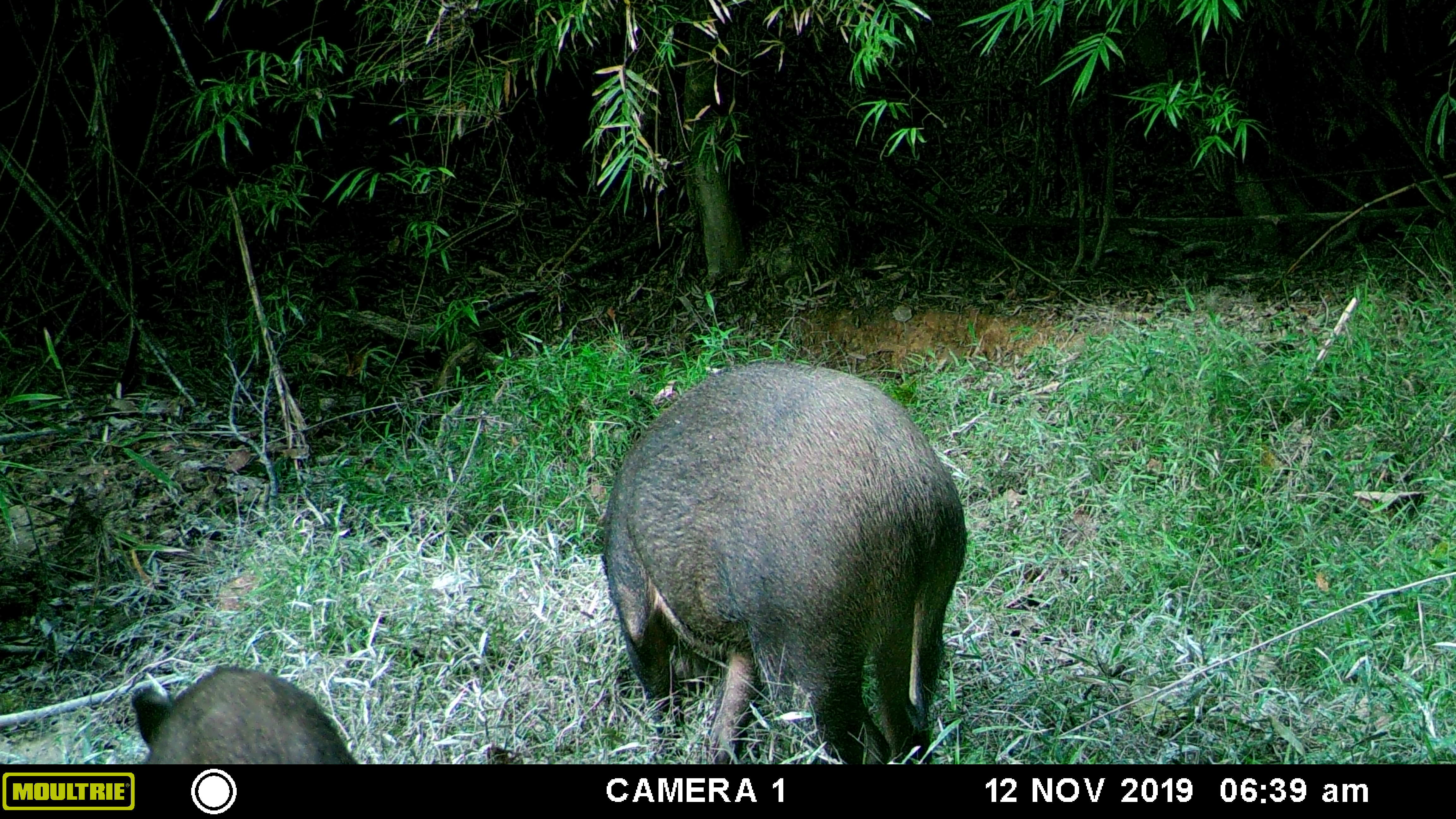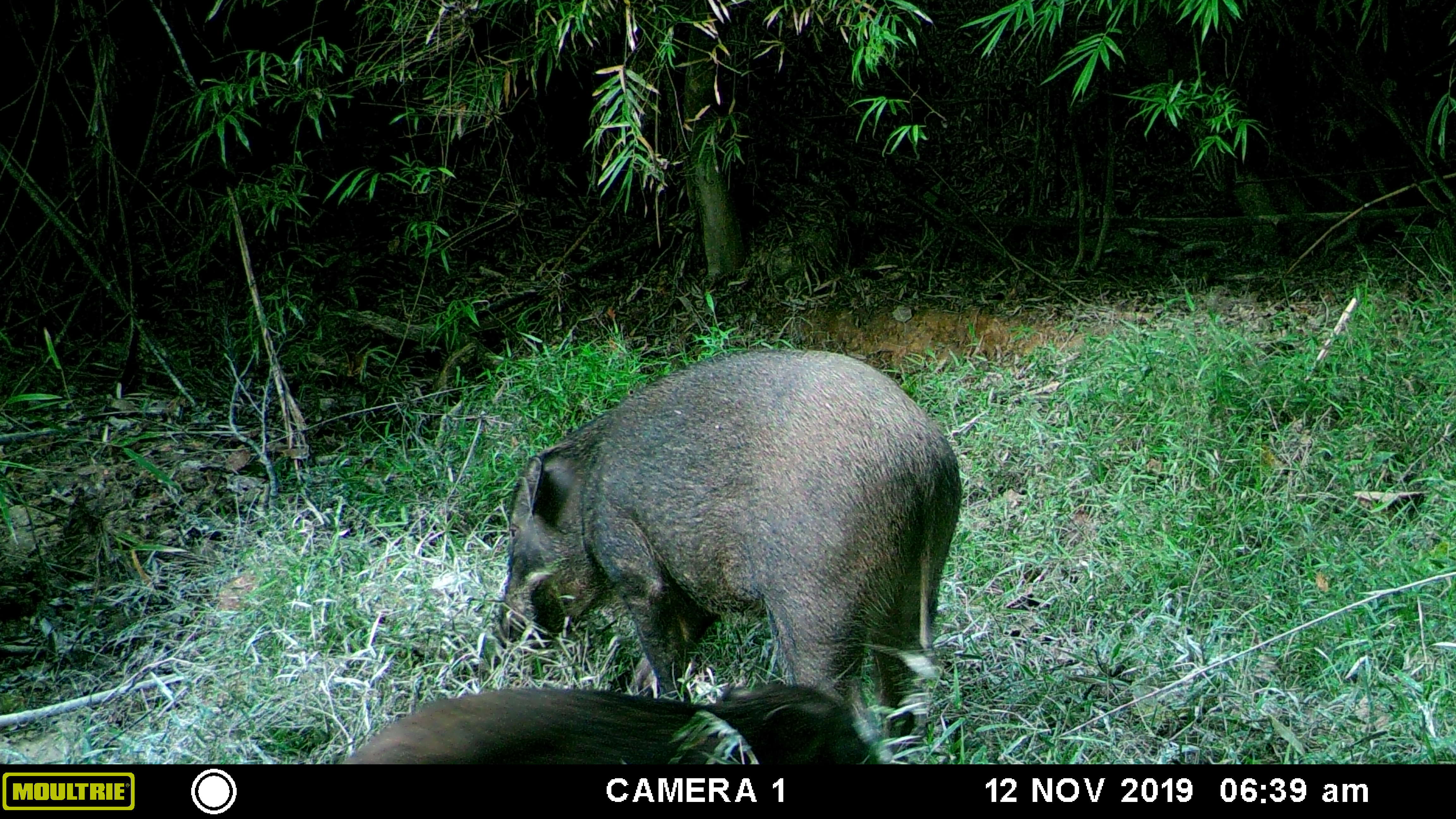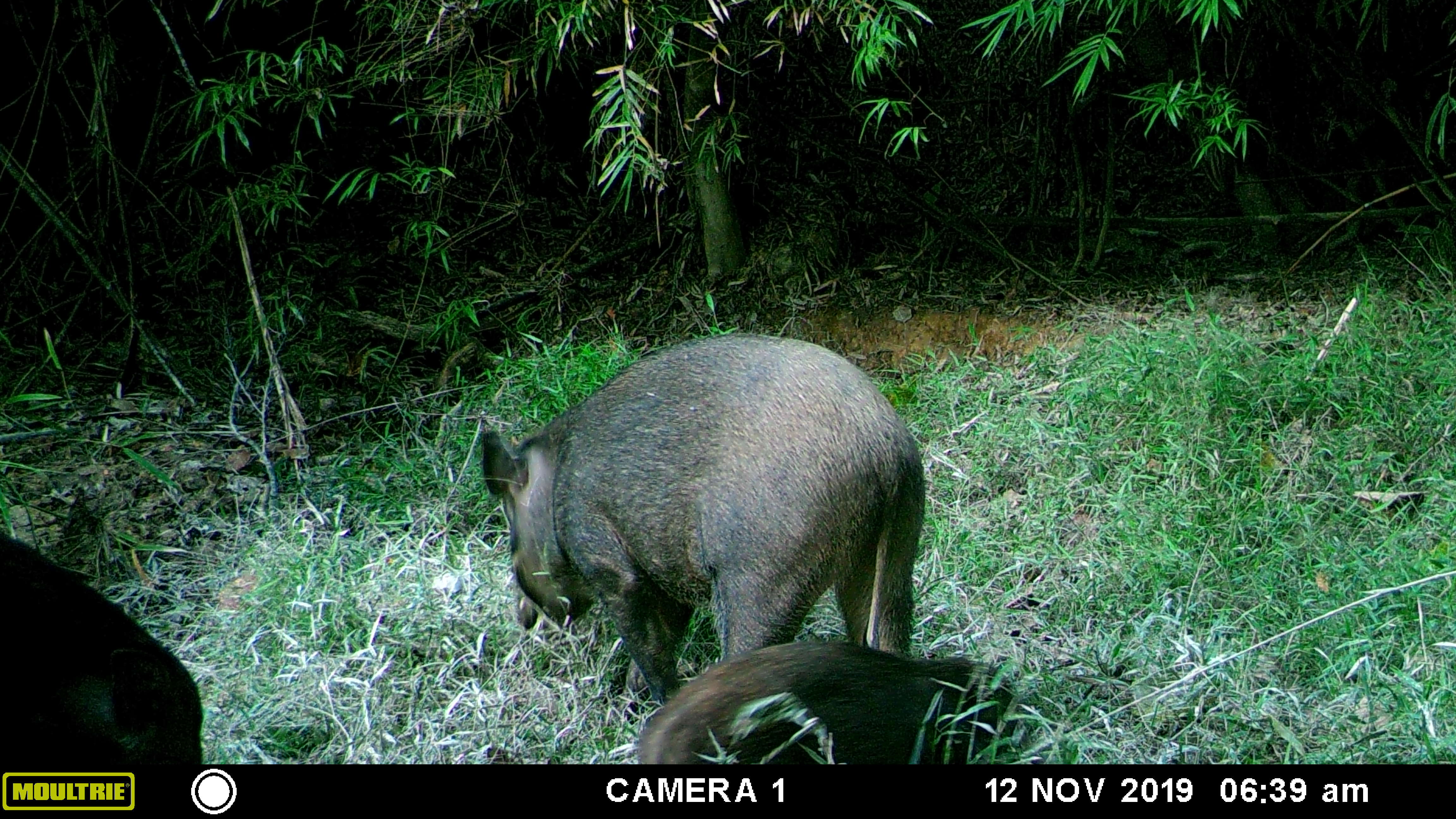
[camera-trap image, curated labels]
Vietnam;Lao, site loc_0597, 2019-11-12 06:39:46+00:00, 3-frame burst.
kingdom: Animalia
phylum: Chordata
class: Mammalia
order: Artiodactyla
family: Suidae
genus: Sus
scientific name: Sus scrofa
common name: eurasian wild pig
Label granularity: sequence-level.